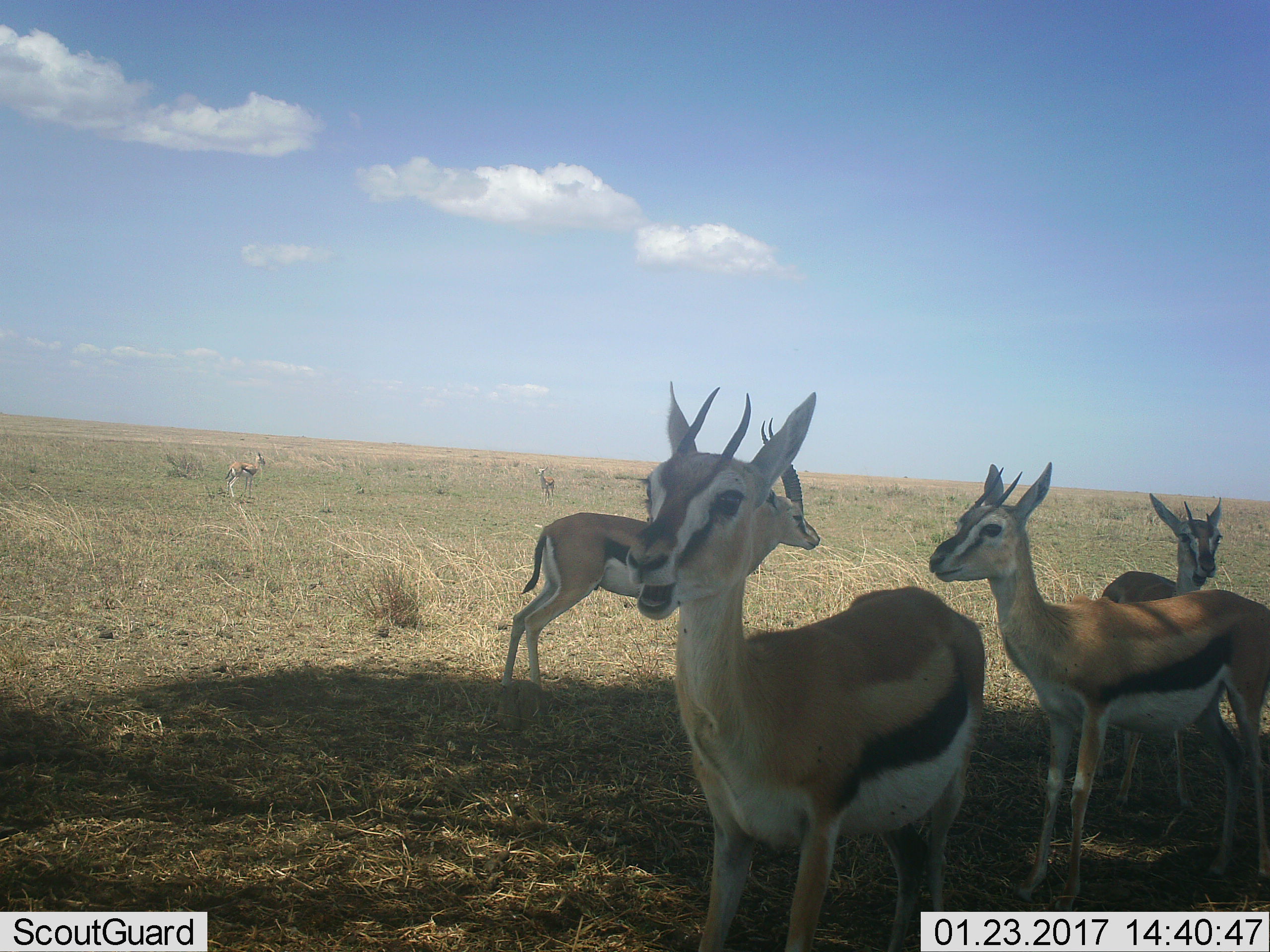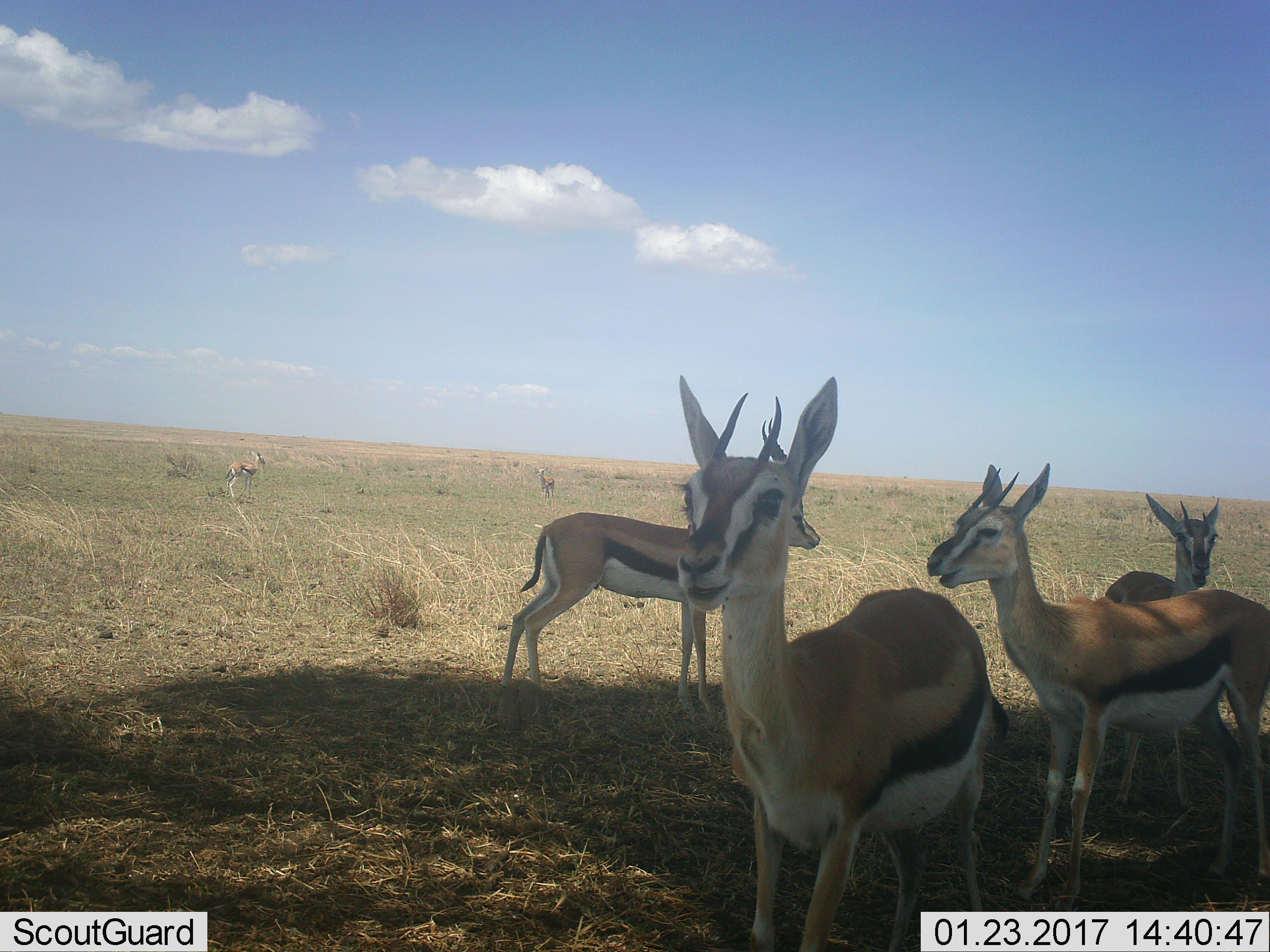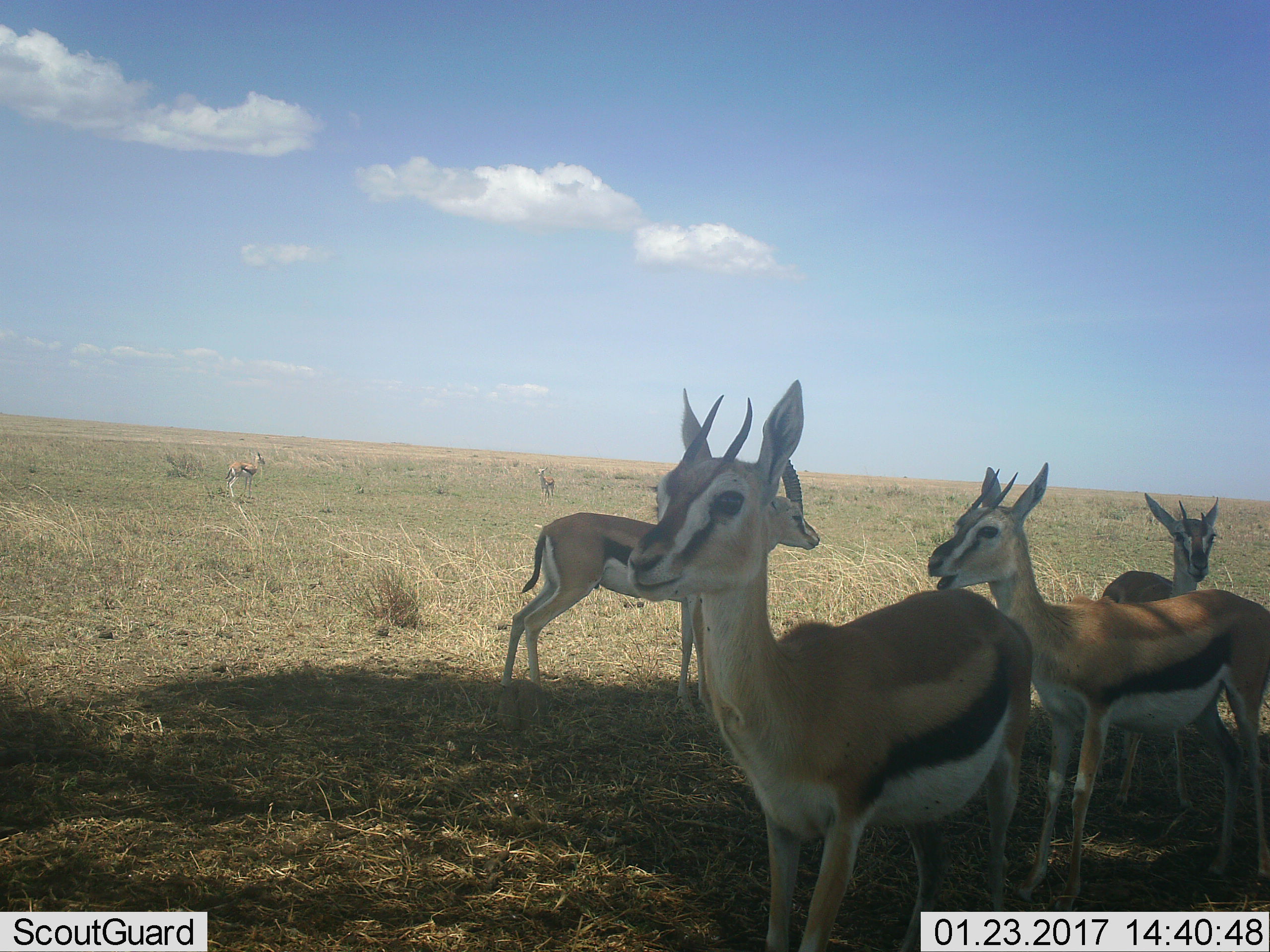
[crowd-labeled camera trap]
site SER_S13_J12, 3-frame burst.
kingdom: Animalia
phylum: Chordata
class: Mammalia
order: Artiodactyla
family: Bovidae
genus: Eudorcas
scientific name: Eudorcas thomsonii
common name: thomson's gazelle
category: gazellethomsons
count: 6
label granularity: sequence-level